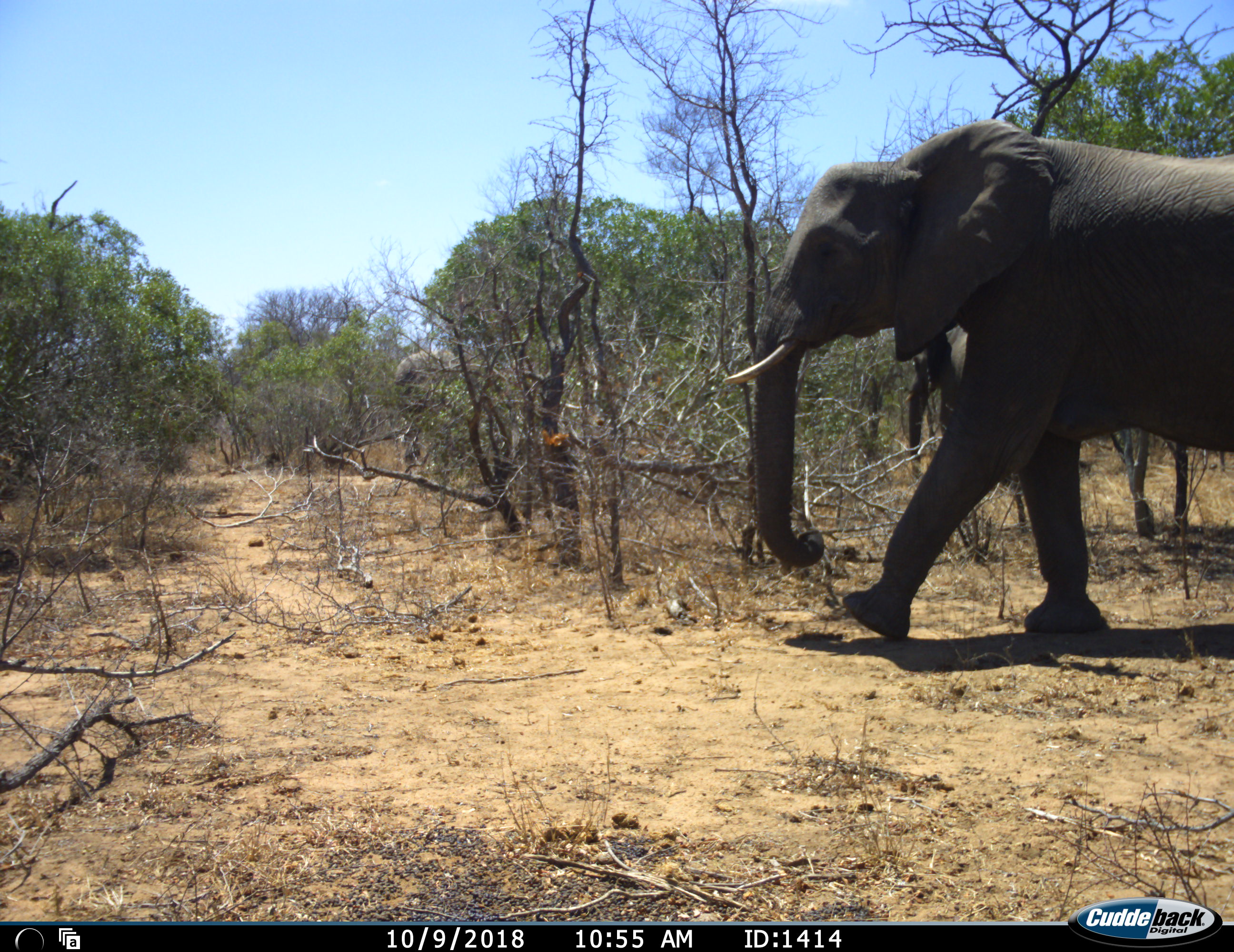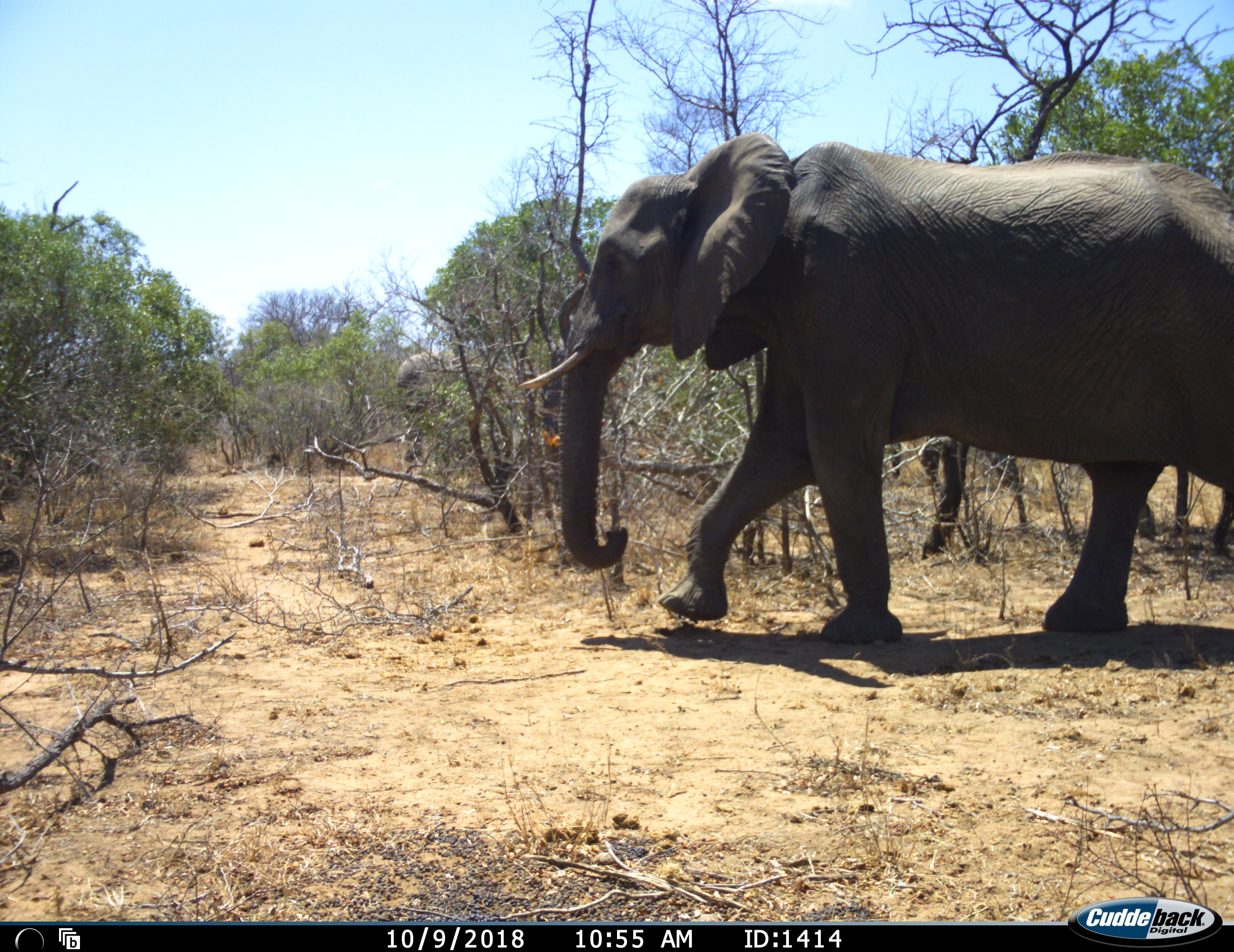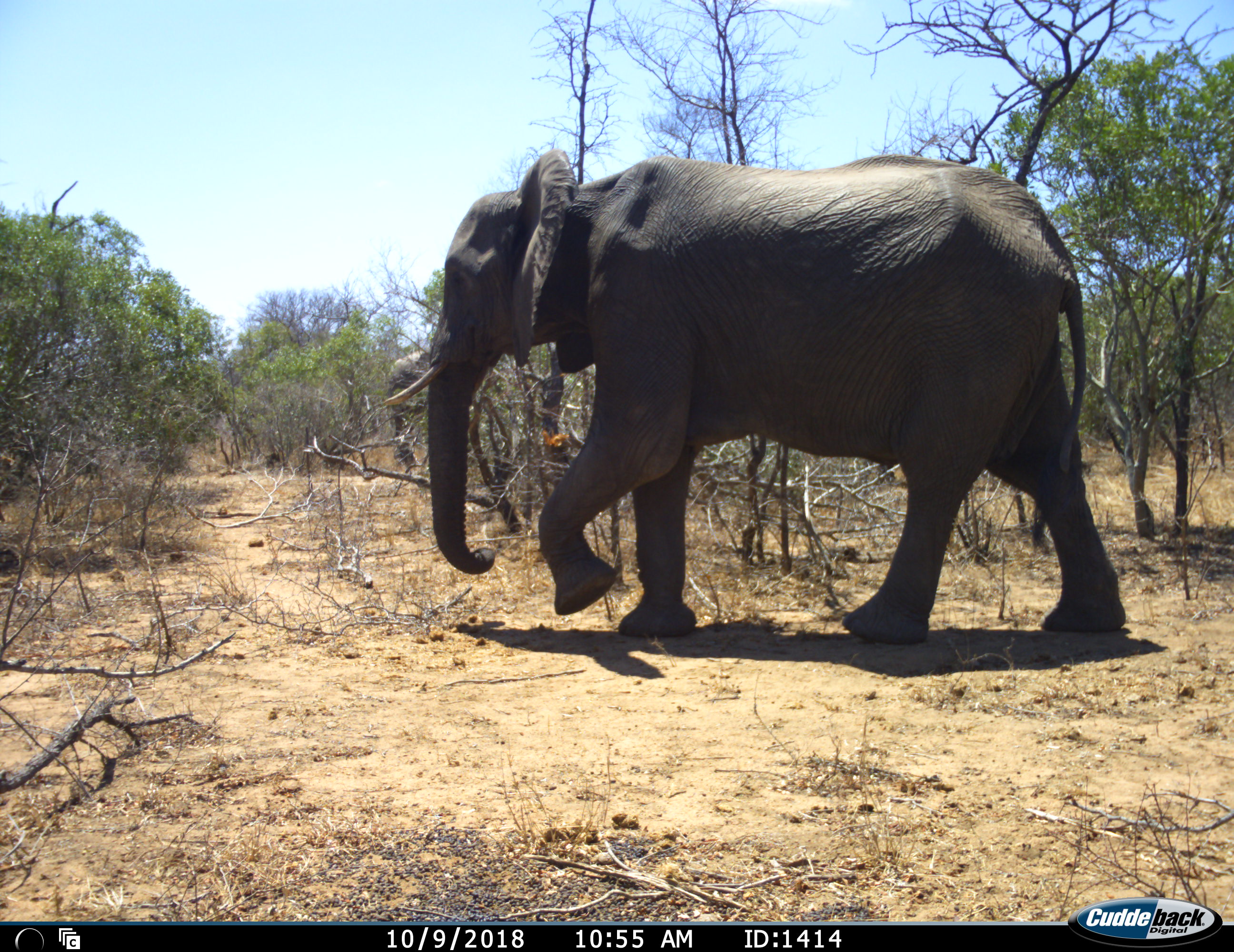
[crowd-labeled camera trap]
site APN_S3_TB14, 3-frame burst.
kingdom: Animalia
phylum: Chordata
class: Mammalia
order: Proboscidea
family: Elephantidae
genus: Loxodonta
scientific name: Loxodonta africana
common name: african bush elephant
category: elephant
Elephant (african bush elephant) (Loxodonta africana), count 1. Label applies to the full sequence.